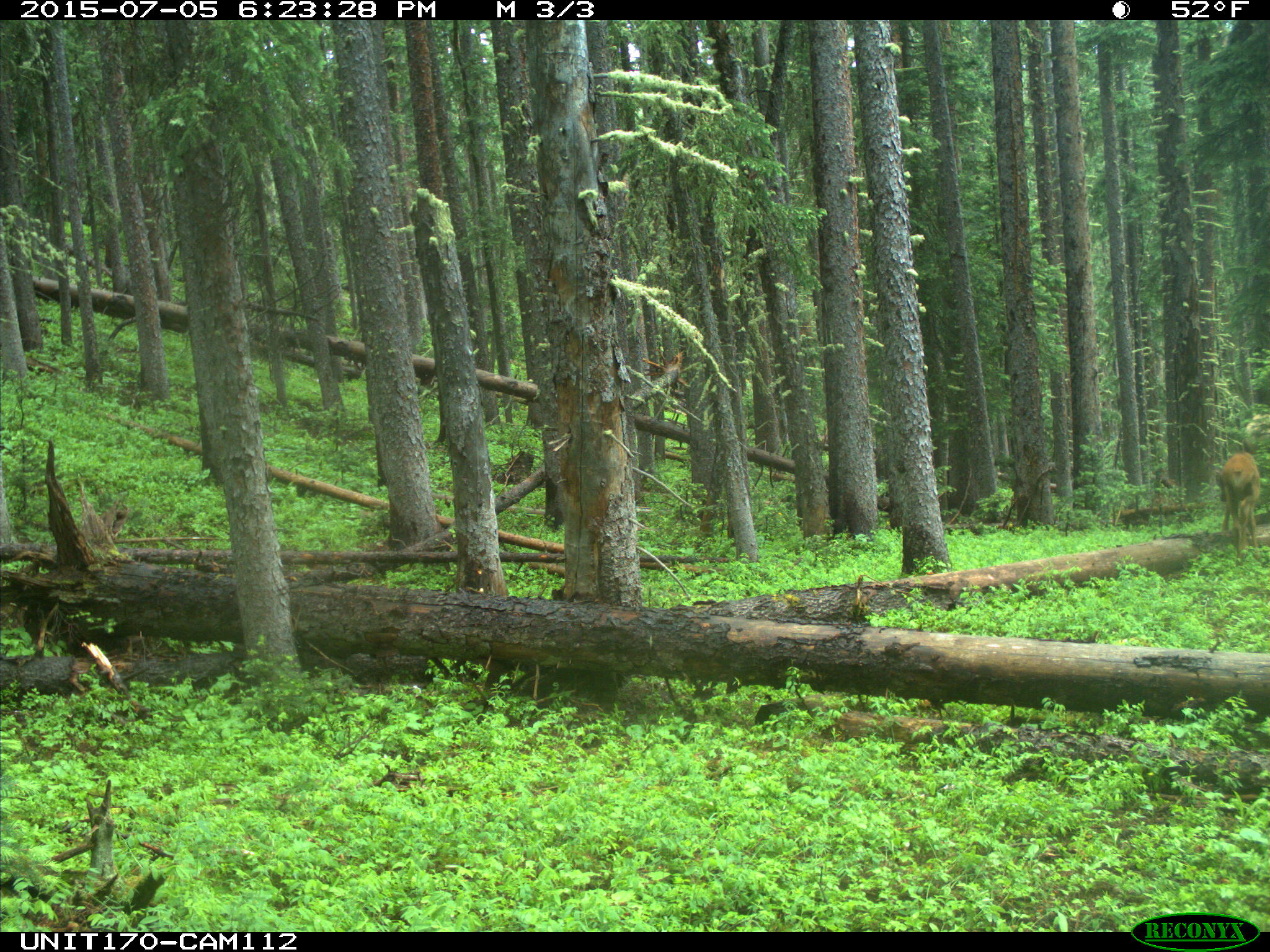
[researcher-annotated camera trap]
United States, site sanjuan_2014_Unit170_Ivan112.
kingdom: Animalia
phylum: Chordata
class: Mammalia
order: Artiodactyla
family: Cervidae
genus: Cervus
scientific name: Cervus elaphus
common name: red deer